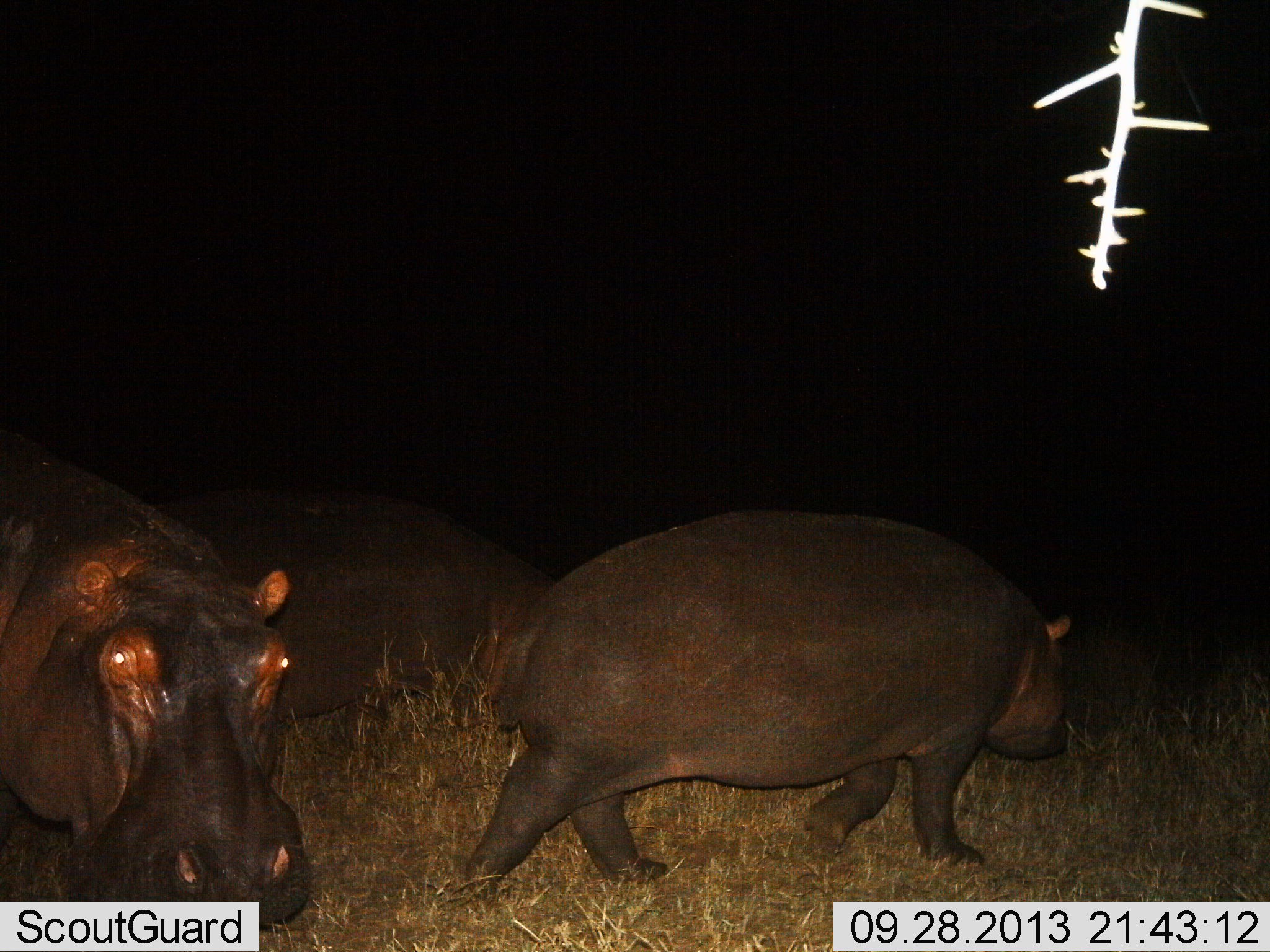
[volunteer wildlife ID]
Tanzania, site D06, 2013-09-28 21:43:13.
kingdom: Animalia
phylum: Chordata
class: Mammalia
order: Artiodactyla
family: Hippopotamidae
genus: Hippopotamus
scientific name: Hippopotamus amphibius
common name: hippopotamus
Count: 3.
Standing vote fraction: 32%.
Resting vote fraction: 0%.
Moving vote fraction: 89%.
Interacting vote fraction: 0%.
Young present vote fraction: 0%.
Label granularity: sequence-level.